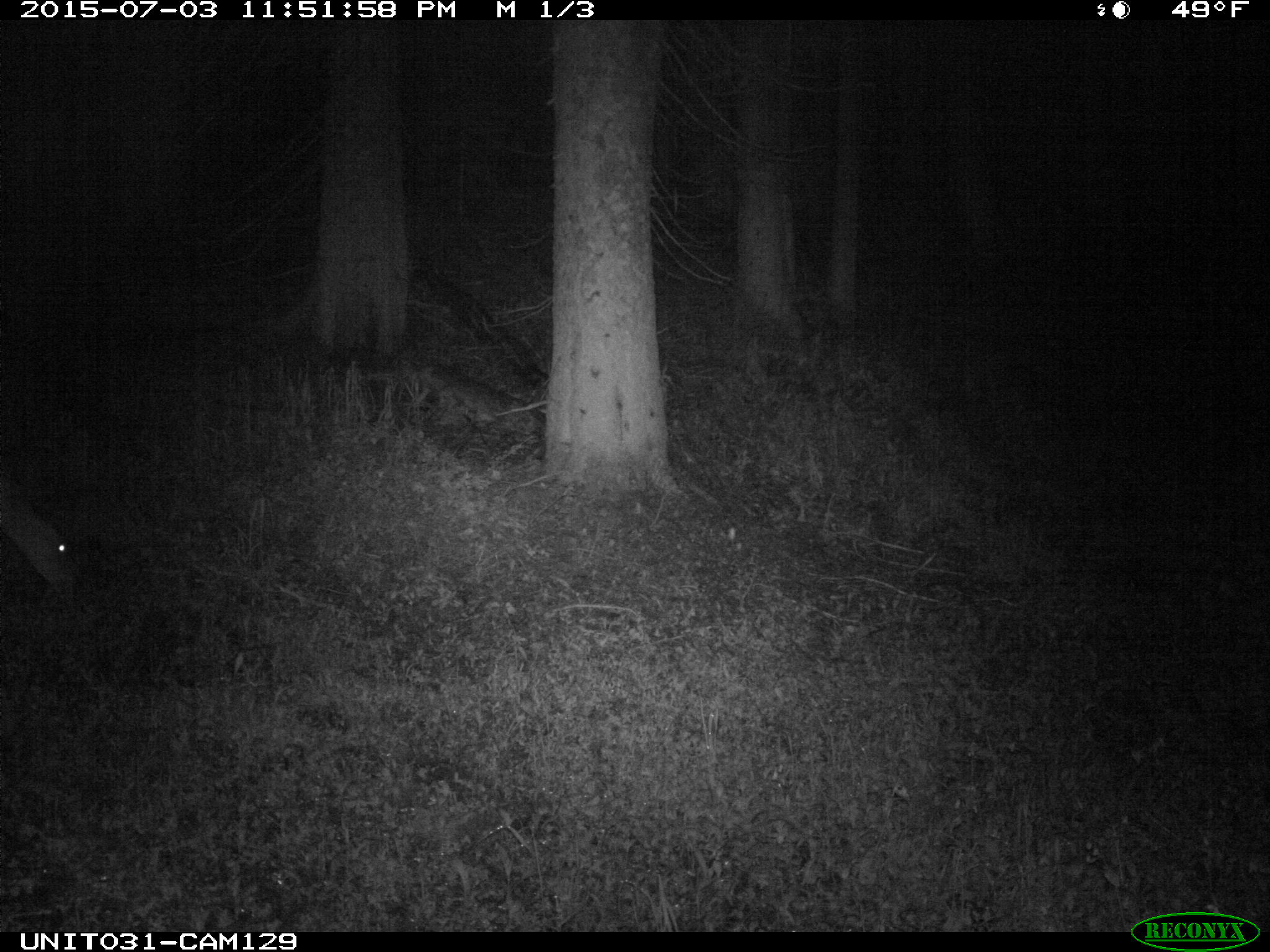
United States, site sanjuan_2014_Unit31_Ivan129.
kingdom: Animalia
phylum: Chordata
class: Mammalia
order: Artiodactyla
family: Cervidae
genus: Odocoileus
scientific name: Odocoileus hemionus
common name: mule deer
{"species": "Odocoileus hemionus (mule deer)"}